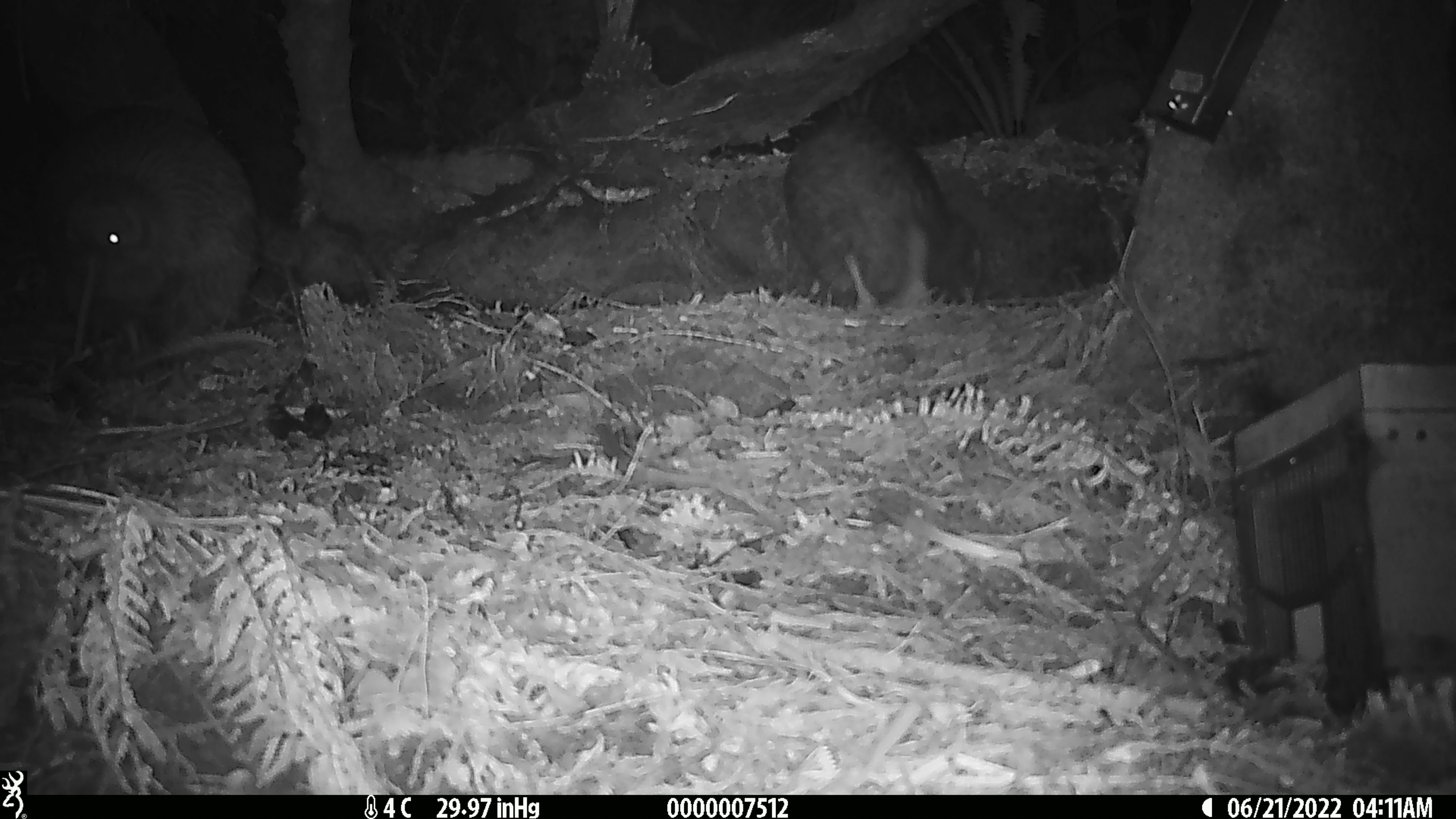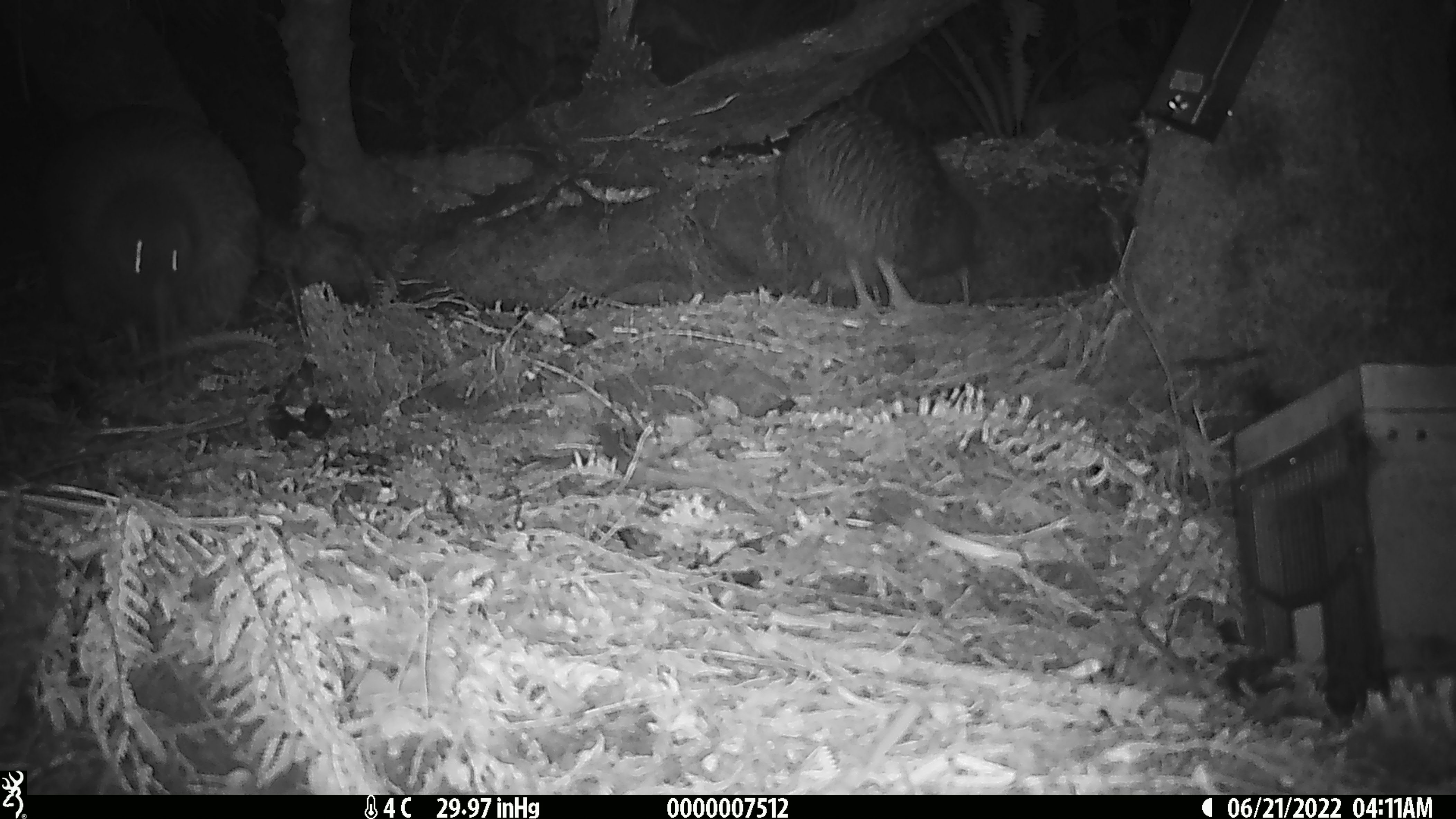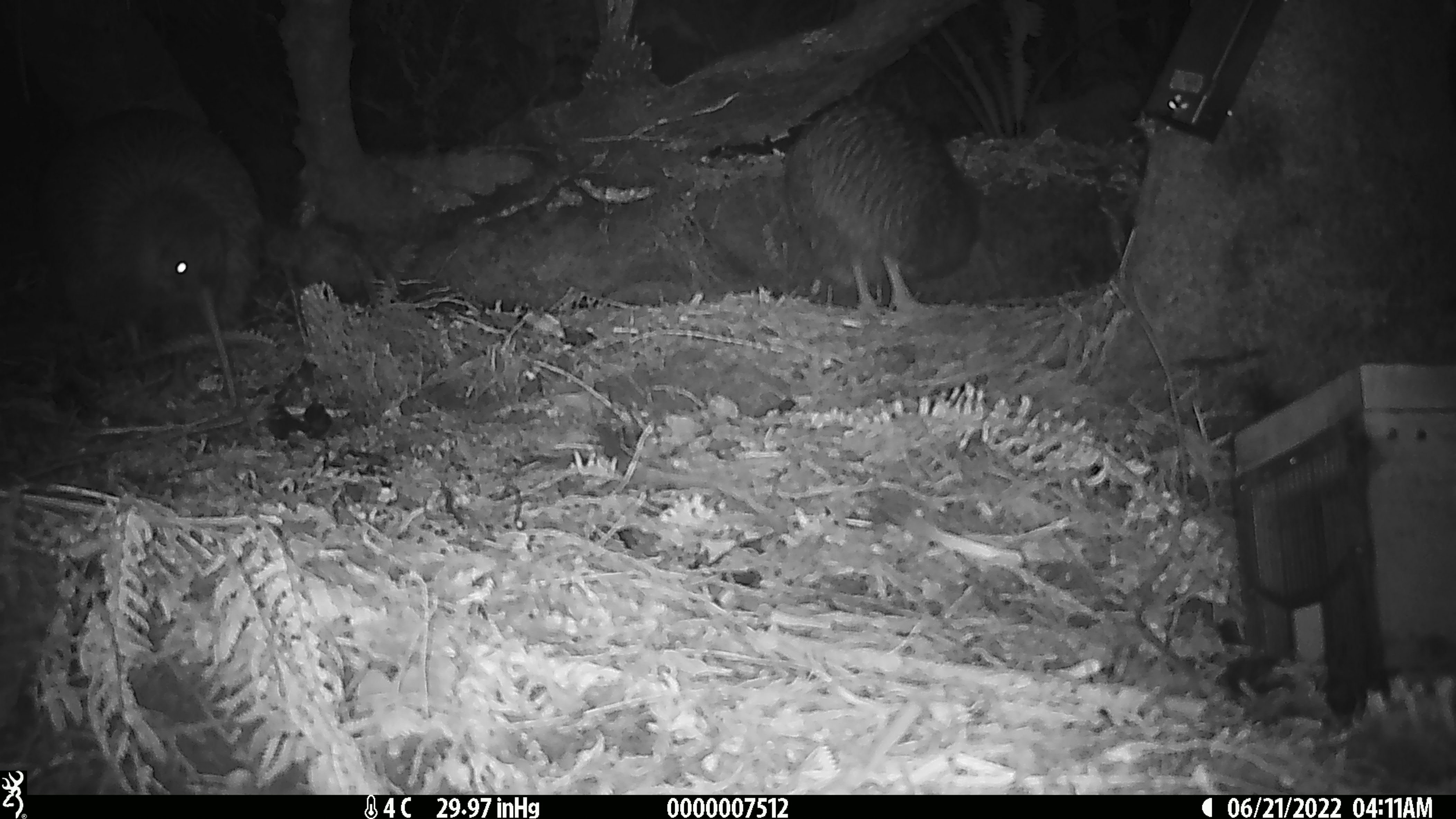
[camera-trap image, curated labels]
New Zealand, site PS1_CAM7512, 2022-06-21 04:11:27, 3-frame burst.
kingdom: Animalia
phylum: Chordata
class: Aves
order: Apterygiformes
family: Apterygidae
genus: Apteryx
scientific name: Apteryx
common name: kiwi